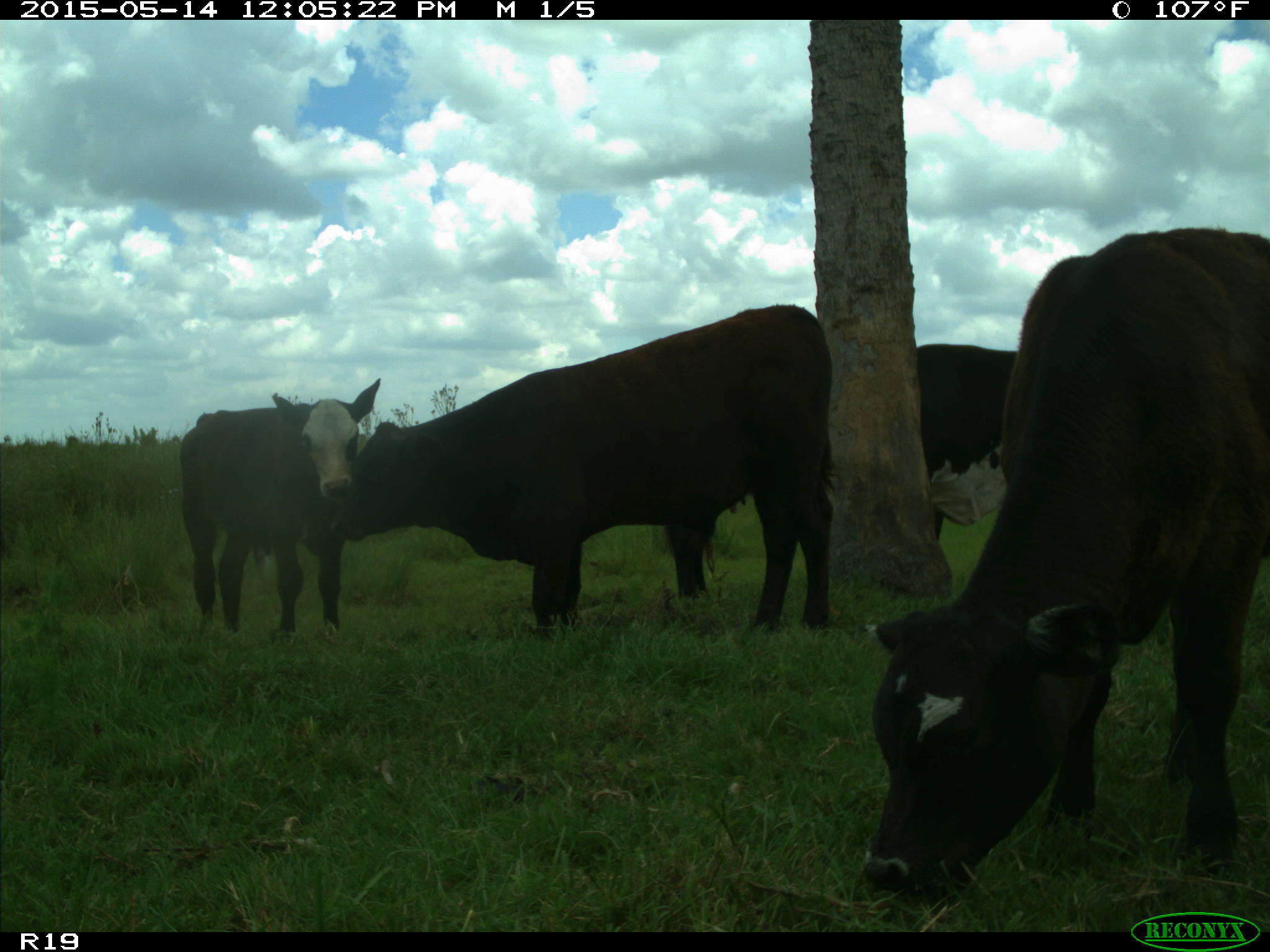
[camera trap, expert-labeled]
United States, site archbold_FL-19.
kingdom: Animalia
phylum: Chordata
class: Mammalia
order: Artiodactyla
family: Bovidae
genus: Bos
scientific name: Bos taurus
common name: domestic cow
Bos taurus (domestic cow).